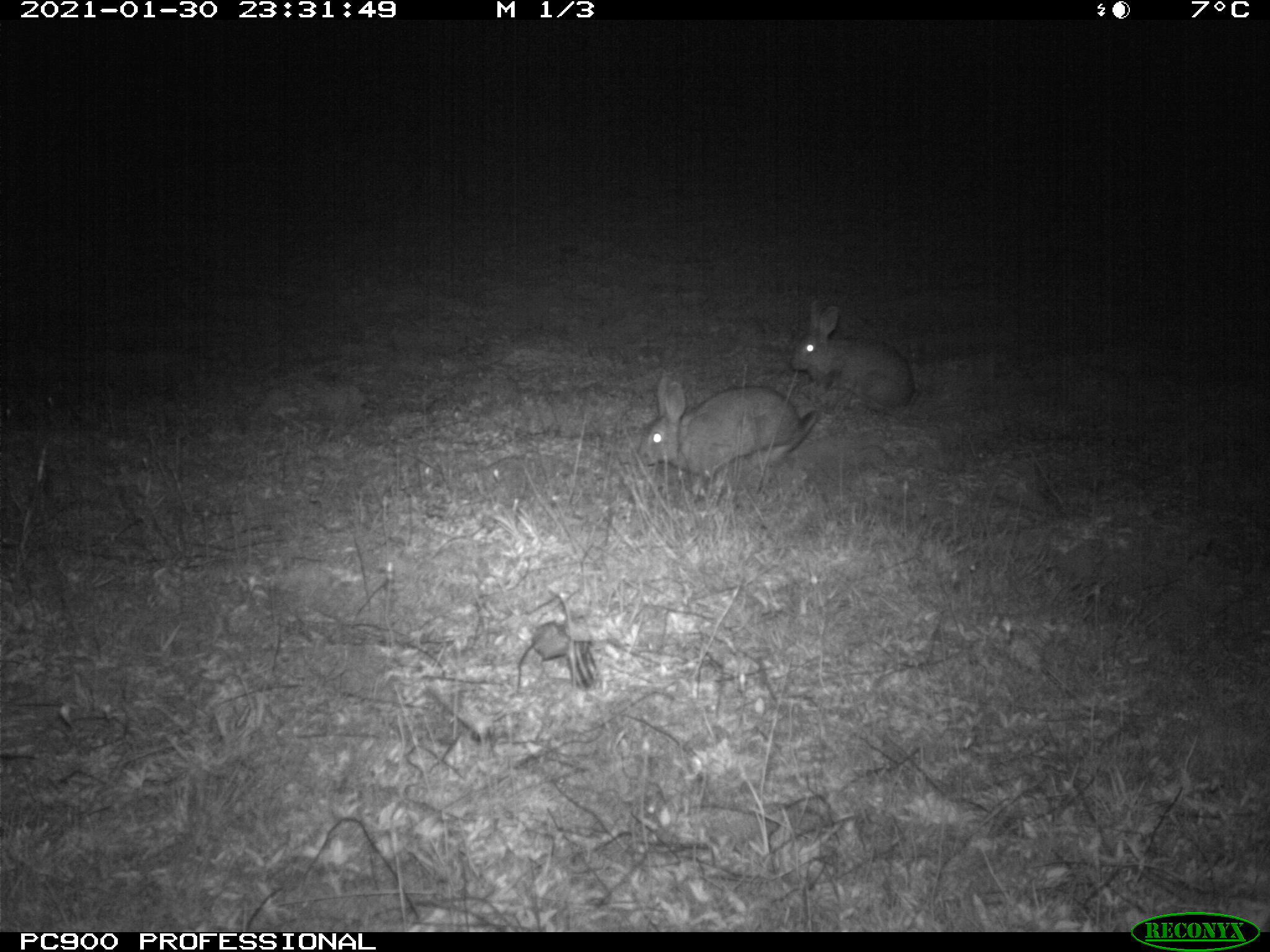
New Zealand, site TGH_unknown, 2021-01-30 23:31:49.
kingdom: Animalia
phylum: Chordata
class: Mammalia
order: Lagomorpha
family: Leporidae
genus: Oryctolagus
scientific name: Oryctolagus cuniculus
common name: european rabbit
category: rabbit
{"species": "rabbit (european rabbit) (Oryctolagus cuniculus)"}